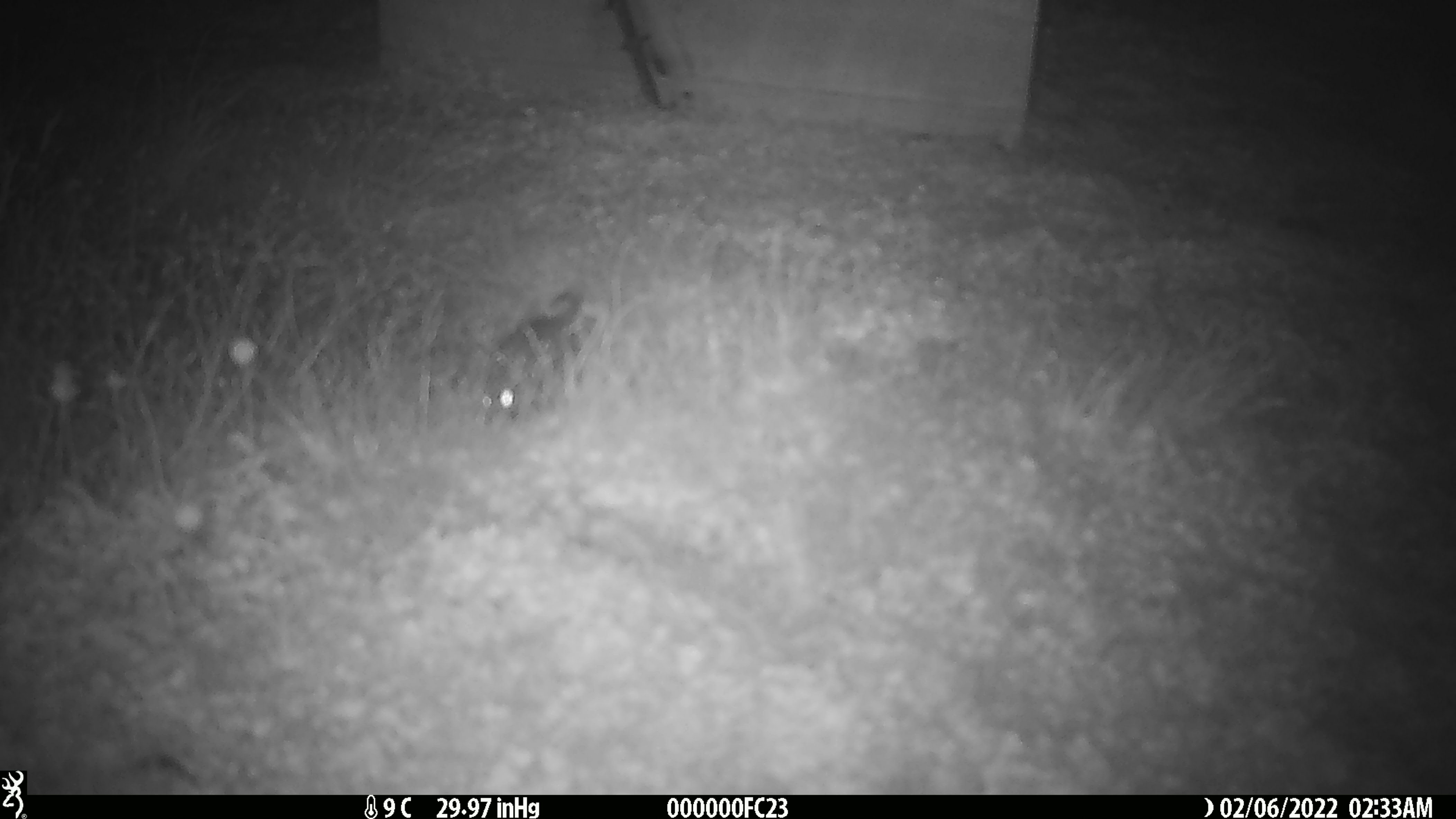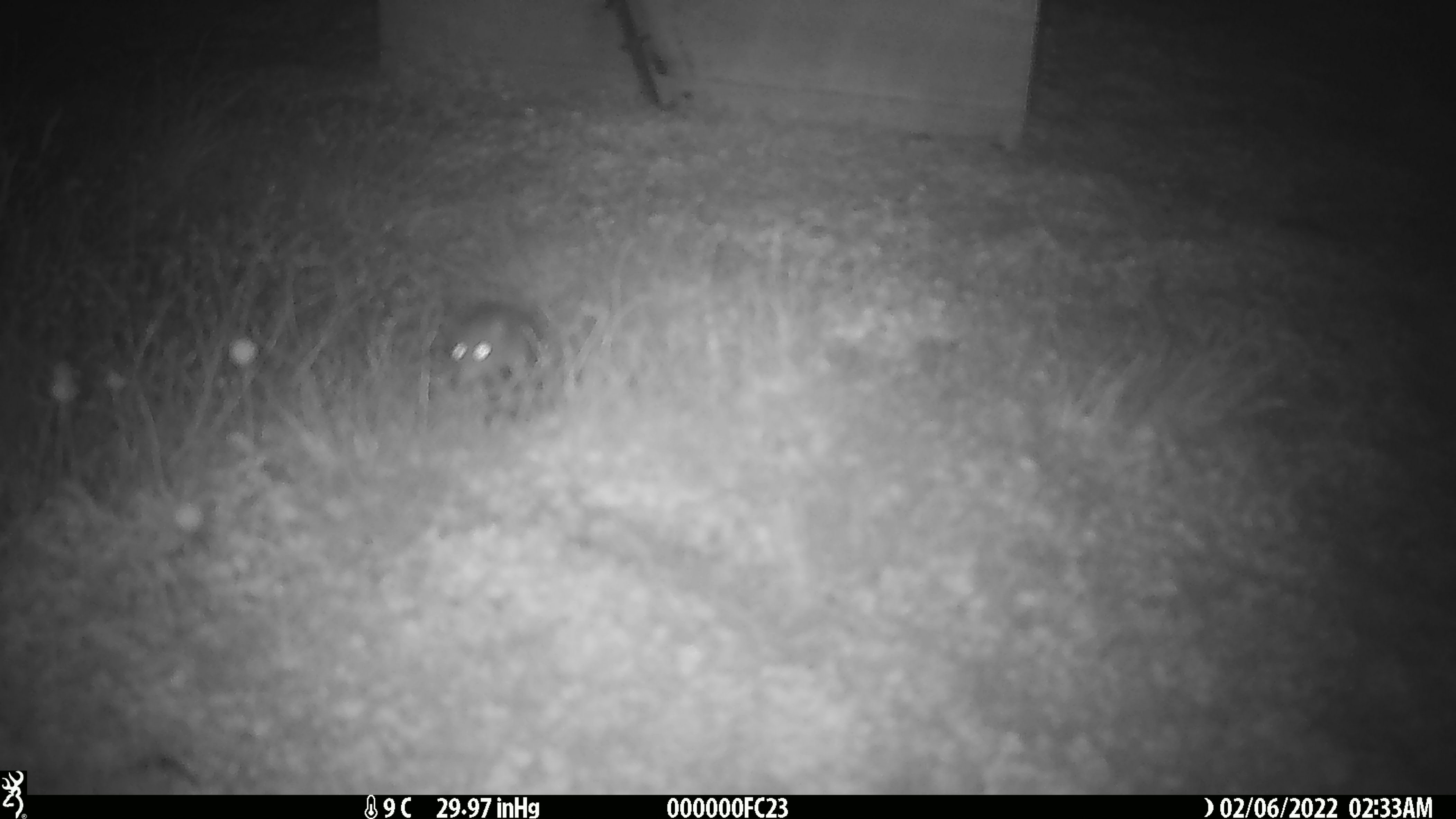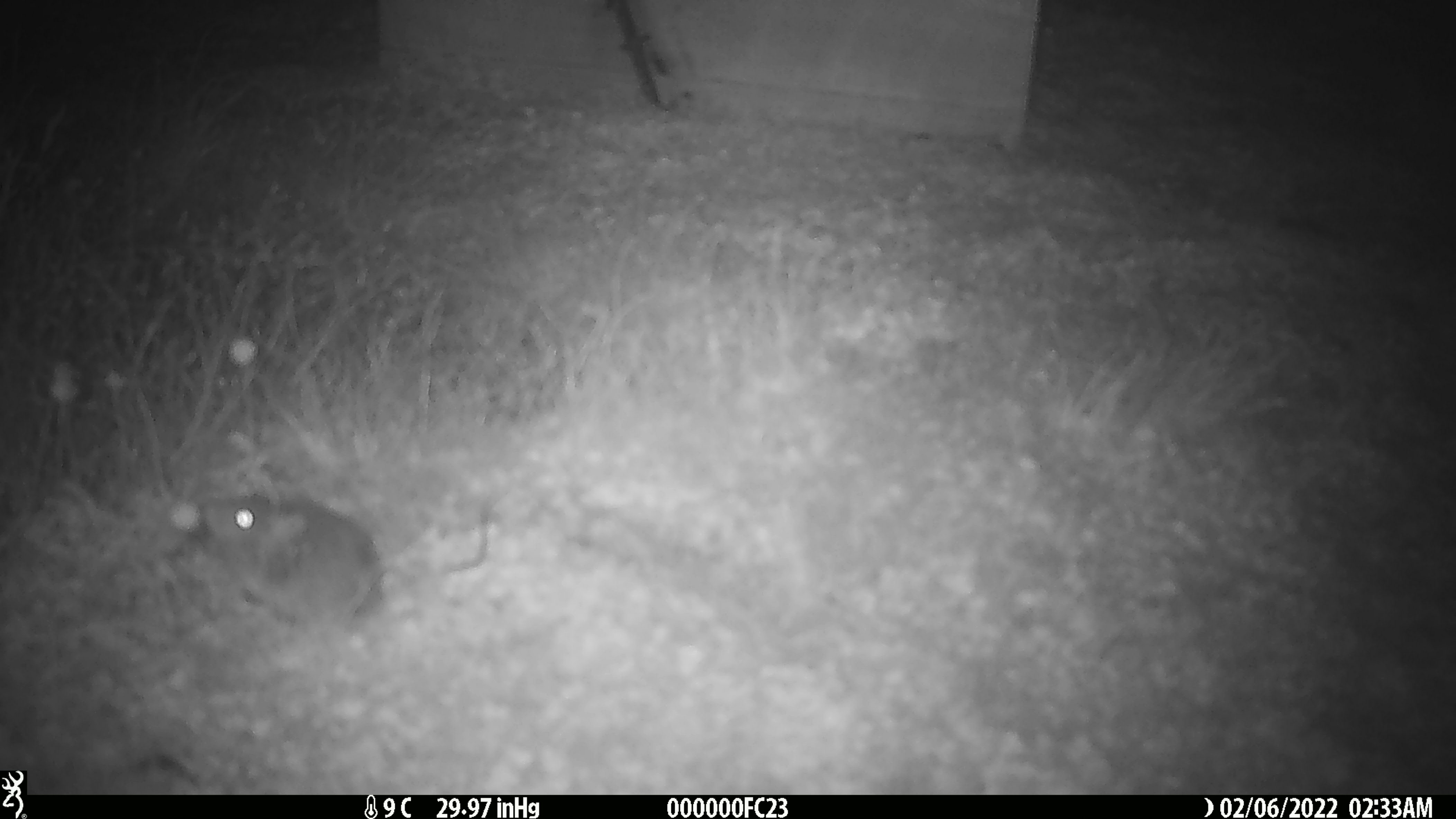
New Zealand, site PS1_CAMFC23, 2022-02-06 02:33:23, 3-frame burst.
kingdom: Animalia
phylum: Chordata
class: Mammalia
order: Rodentia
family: Muridae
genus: Mus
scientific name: Mus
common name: mouse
Mouse (Mus).